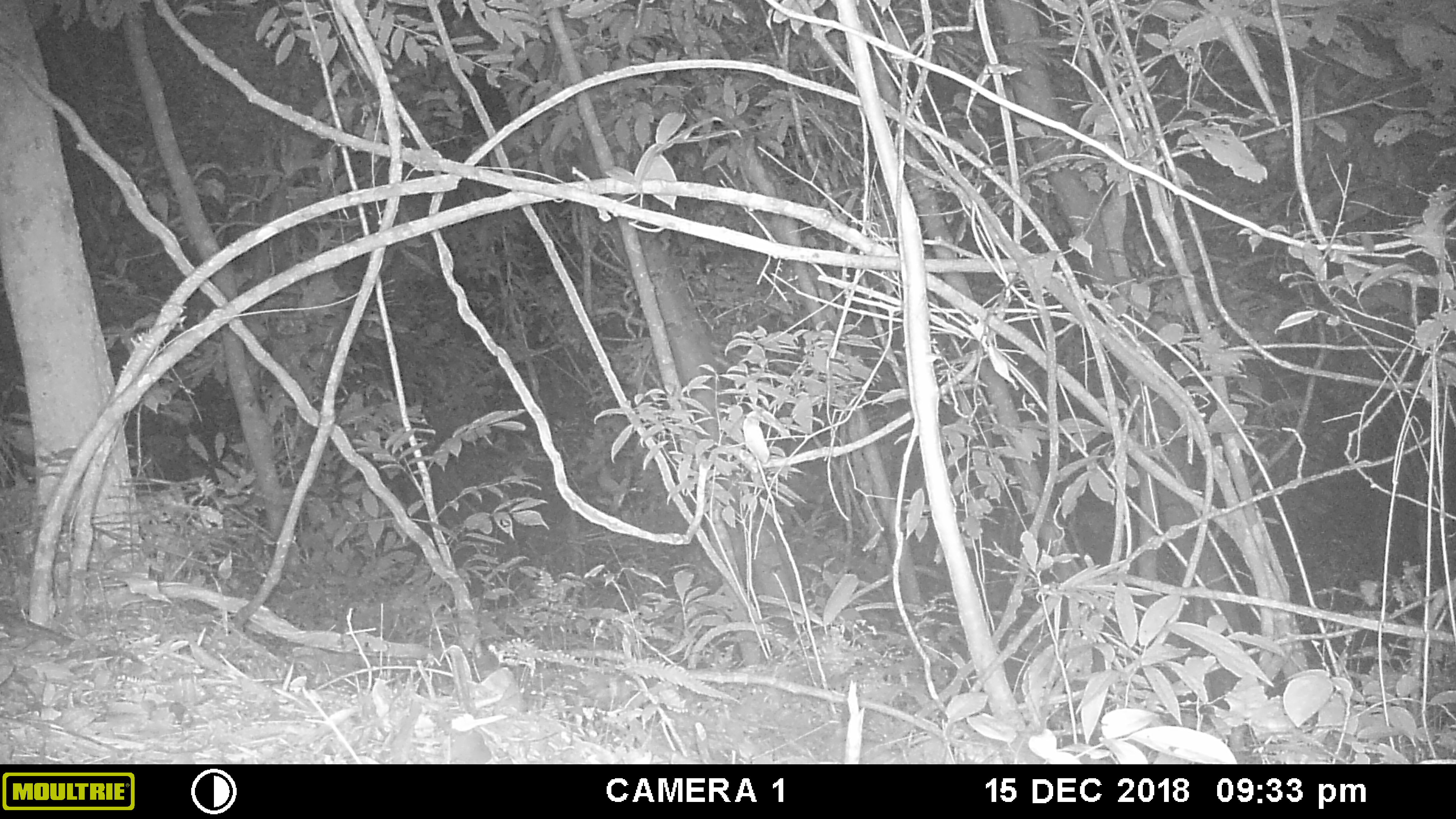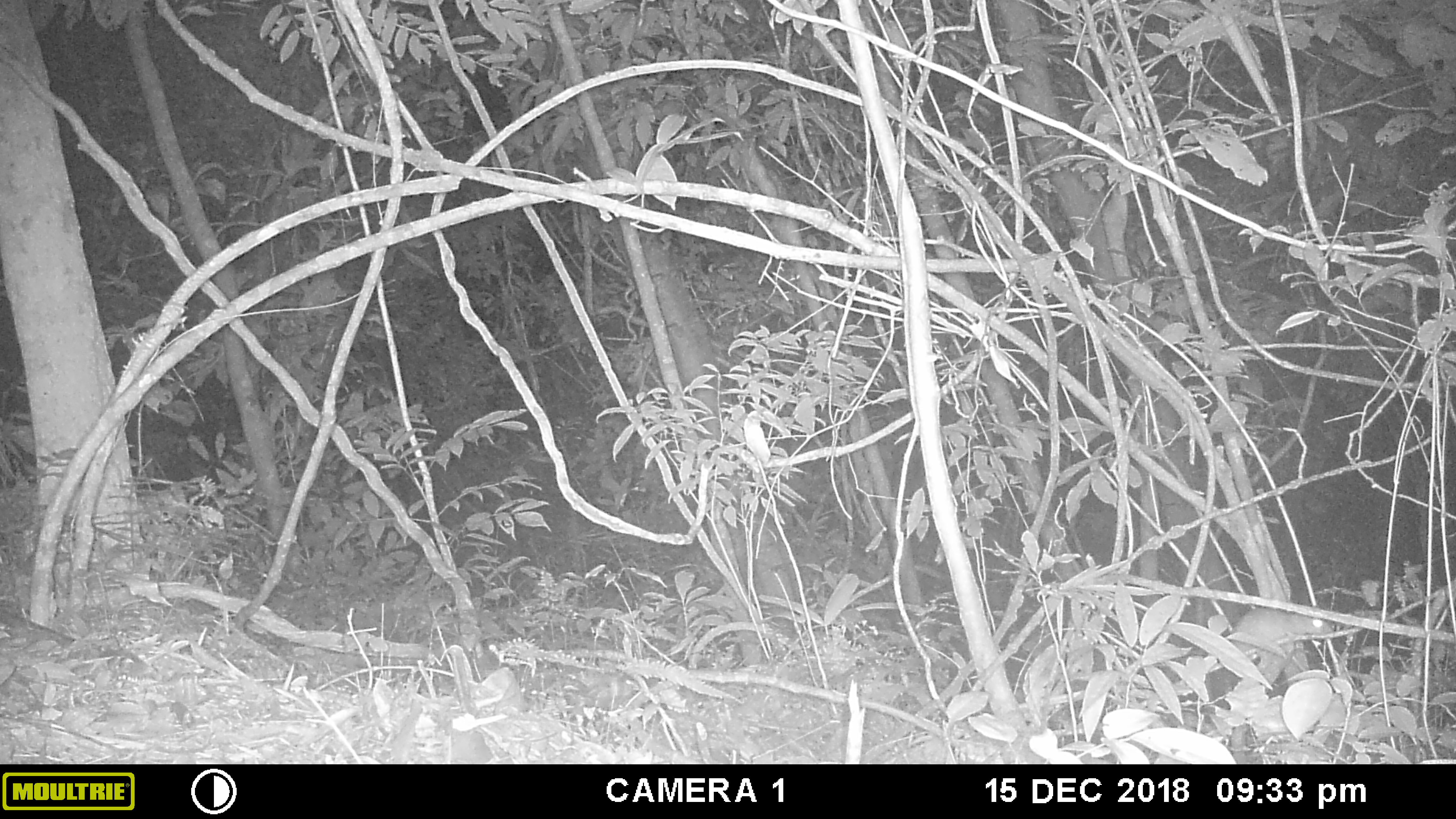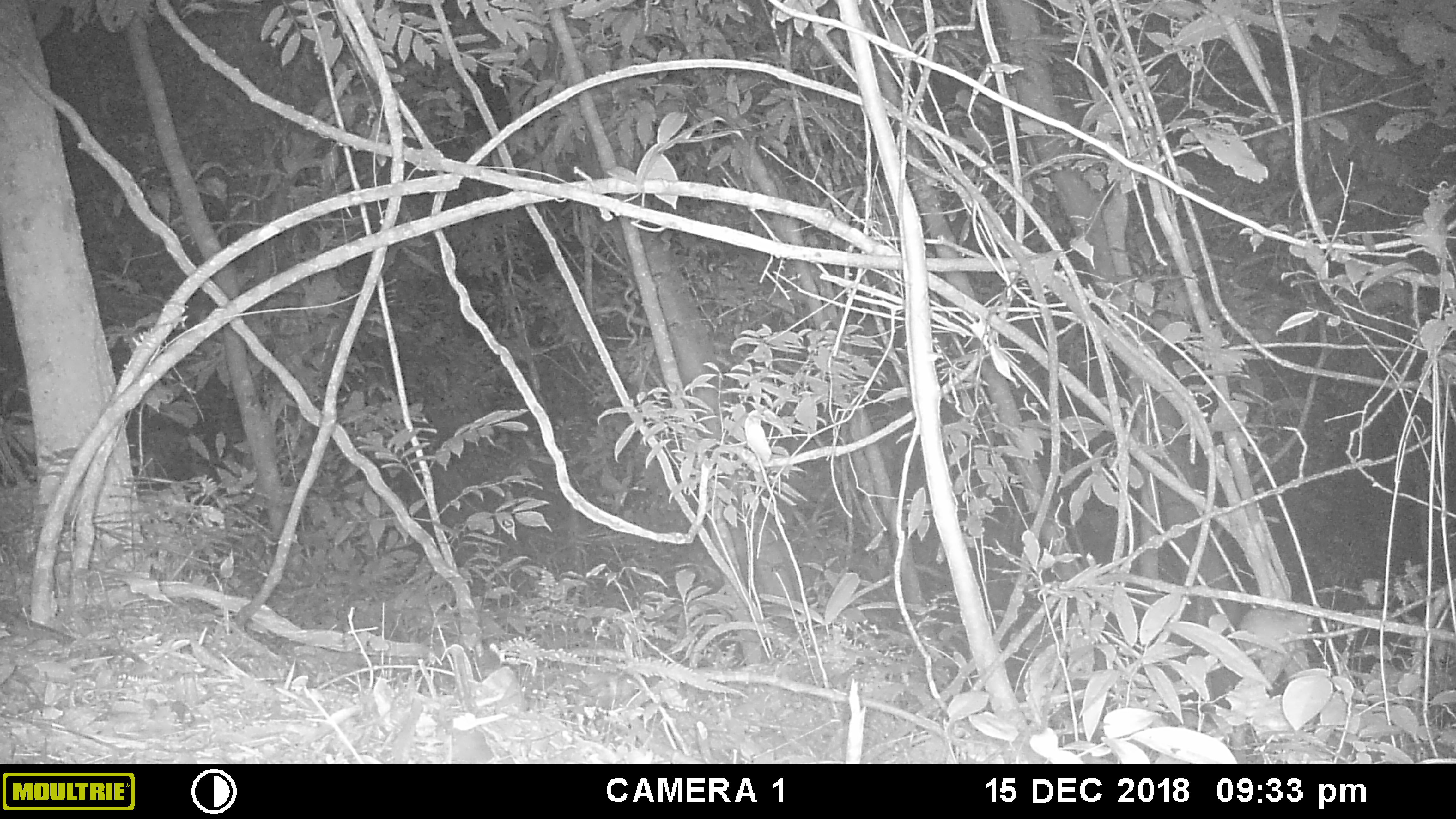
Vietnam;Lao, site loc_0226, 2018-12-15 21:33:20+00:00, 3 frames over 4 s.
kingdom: Animalia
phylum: Chordata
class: Mammalia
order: Rodentia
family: Muridae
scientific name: Muridae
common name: old-world mice and rats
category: unidentified murid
Unidentified murid (old-world mice and rats) (Muridae). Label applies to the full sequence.